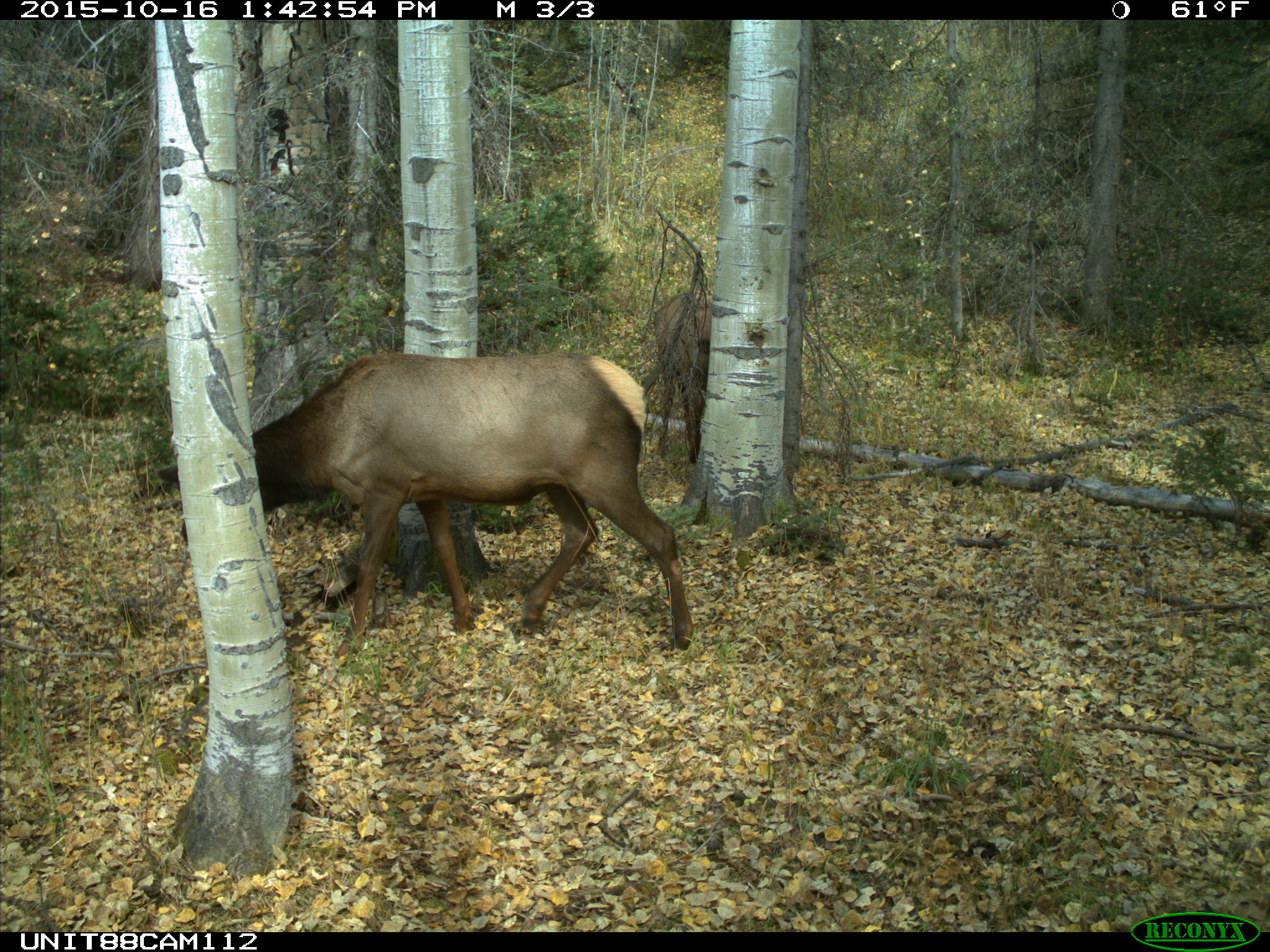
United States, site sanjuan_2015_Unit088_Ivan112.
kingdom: Animalia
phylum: Chordata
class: Mammalia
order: Artiodactyla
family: Cervidae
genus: Cervus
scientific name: Cervus elaphus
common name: red deer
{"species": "Cervus elaphus (red deer)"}